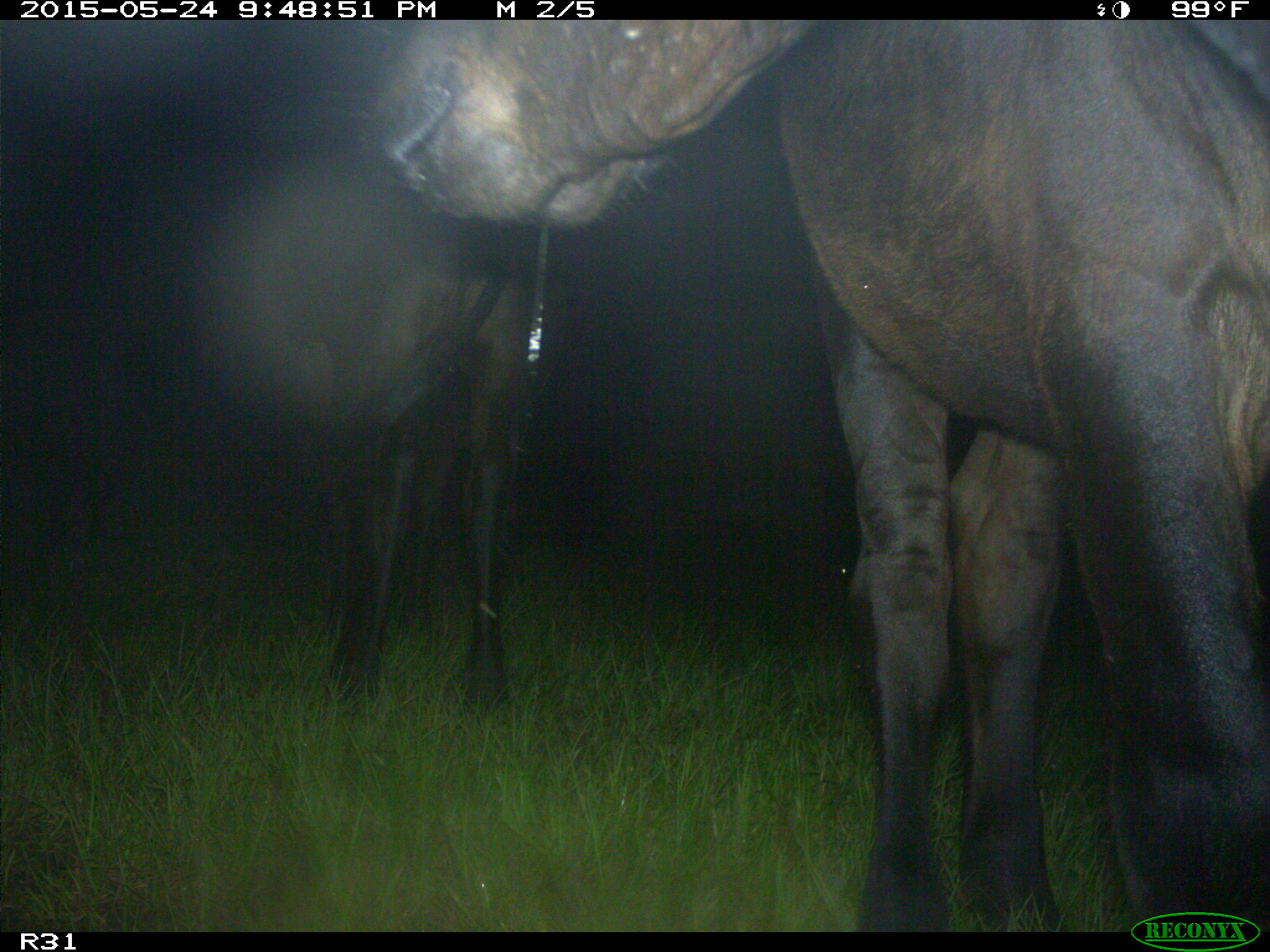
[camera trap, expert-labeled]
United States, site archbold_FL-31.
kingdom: Animalia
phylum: Chordata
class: Mammalia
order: Artiodactyla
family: Bovidae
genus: Bos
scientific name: Bos taurus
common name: domestic cow